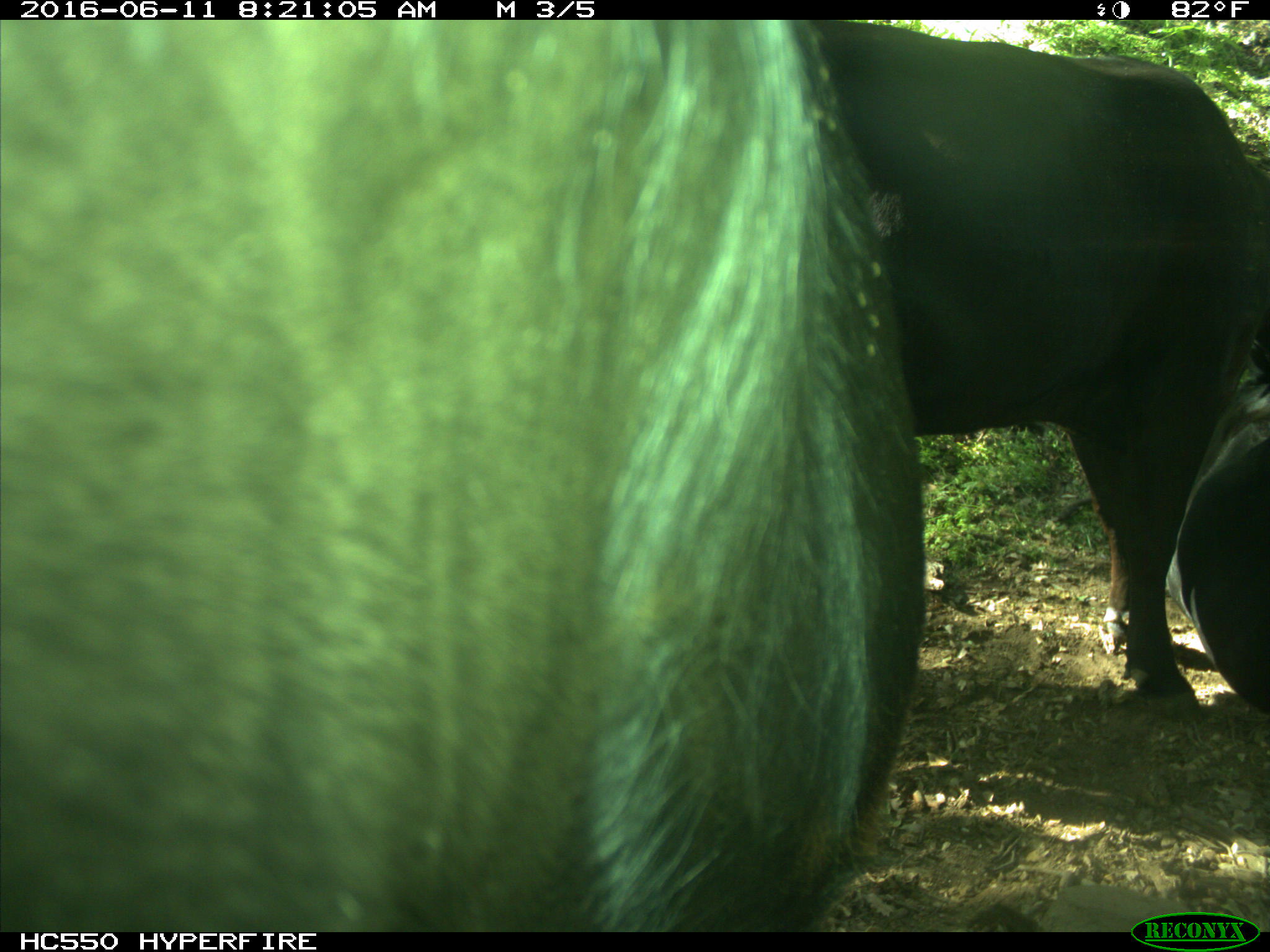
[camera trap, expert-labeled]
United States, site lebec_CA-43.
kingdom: Animalia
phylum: Chordata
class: Mammalia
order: Artiodactyla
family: Bovidae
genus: Bos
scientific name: Bos taurus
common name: domestic cow